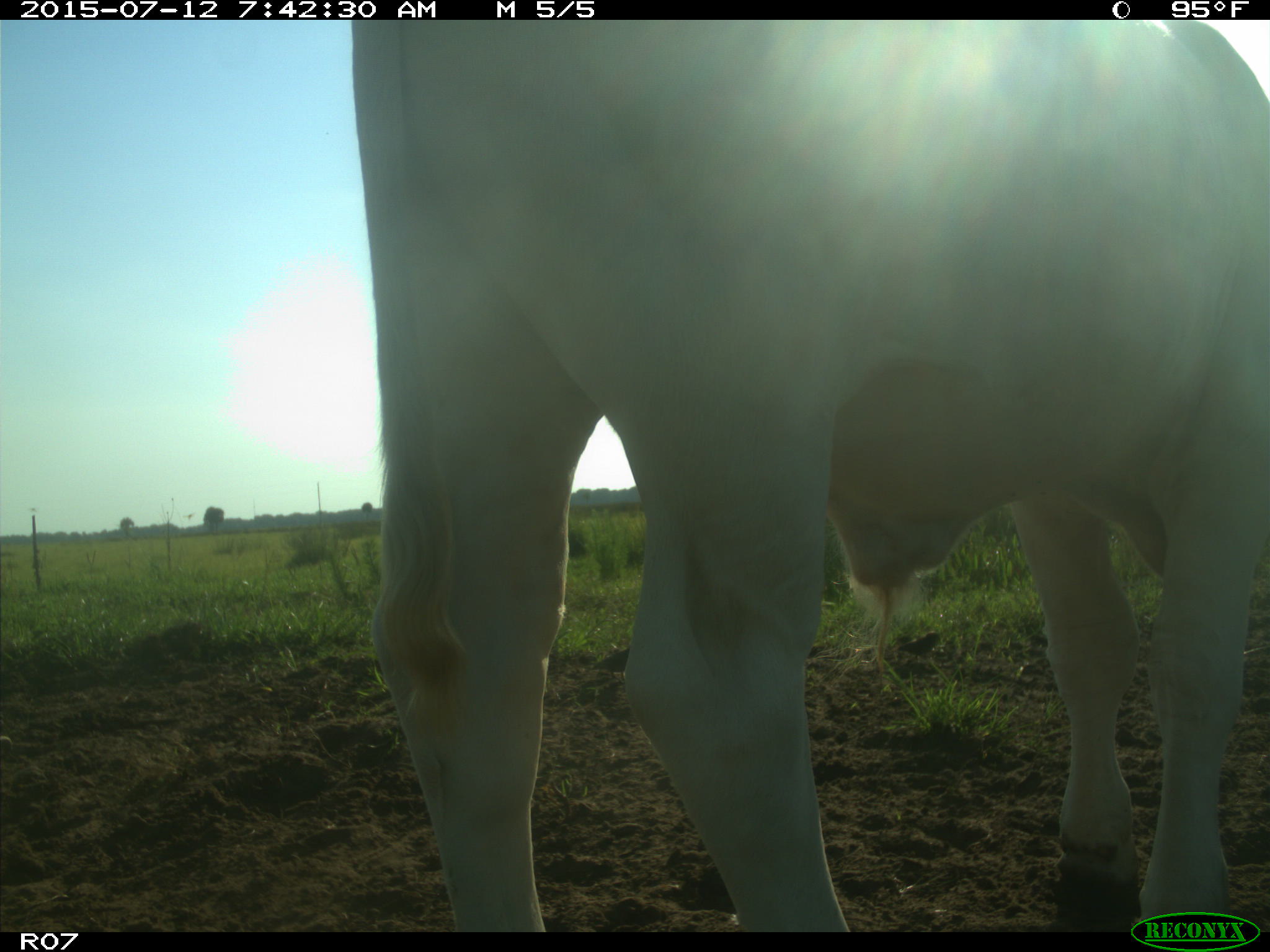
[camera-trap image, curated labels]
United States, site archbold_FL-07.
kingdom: Animalia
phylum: Chordata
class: Mammalia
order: Artiodactyla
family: Bovidae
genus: Bos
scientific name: Bos taurus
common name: domestic cow